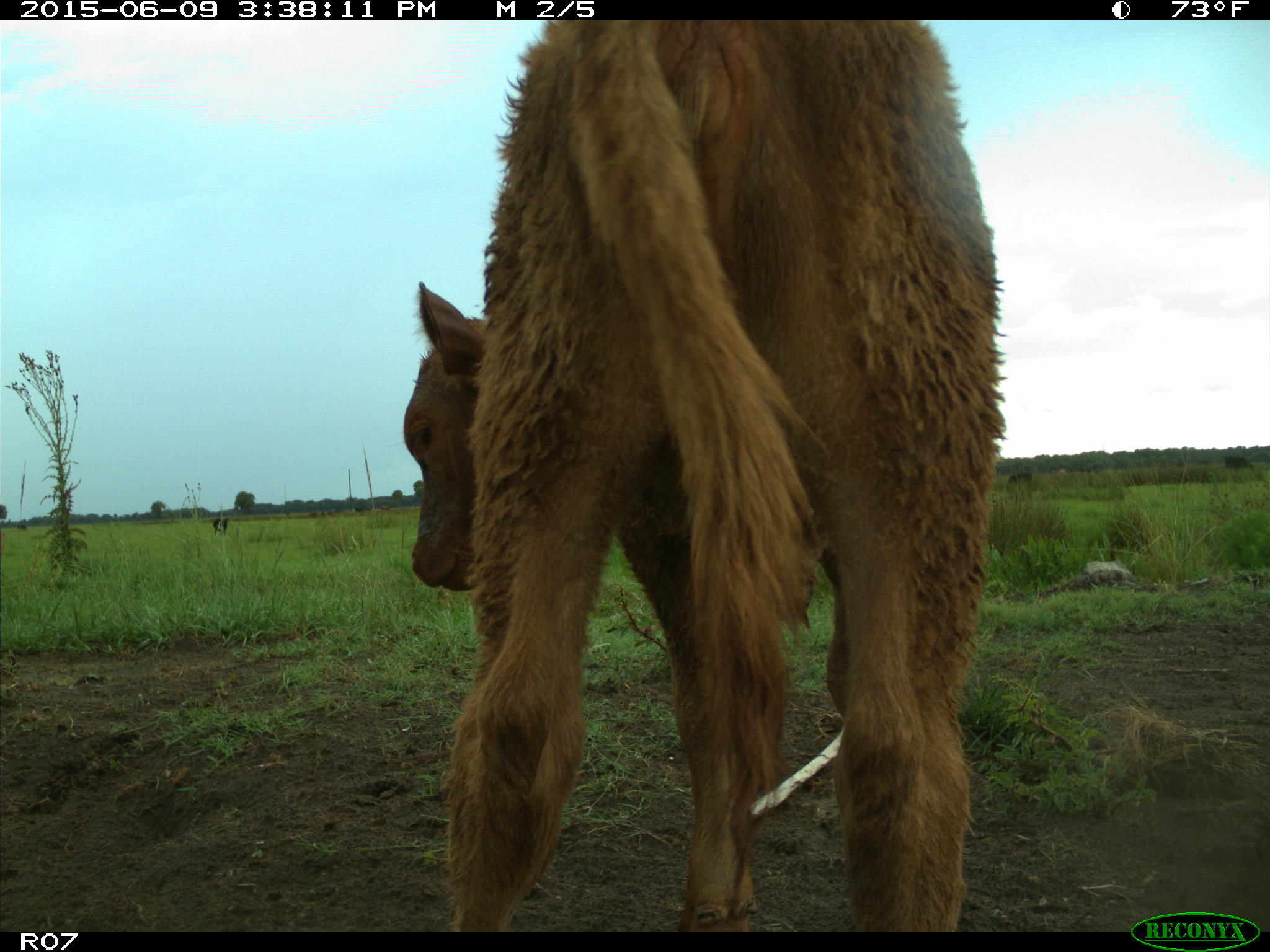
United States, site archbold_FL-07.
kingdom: Animalia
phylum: Chordata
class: Mammalia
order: Artiodactyla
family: Bovidae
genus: Bos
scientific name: Bos taurus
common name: domestic cow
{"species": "Bos taurus (domestic cow)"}